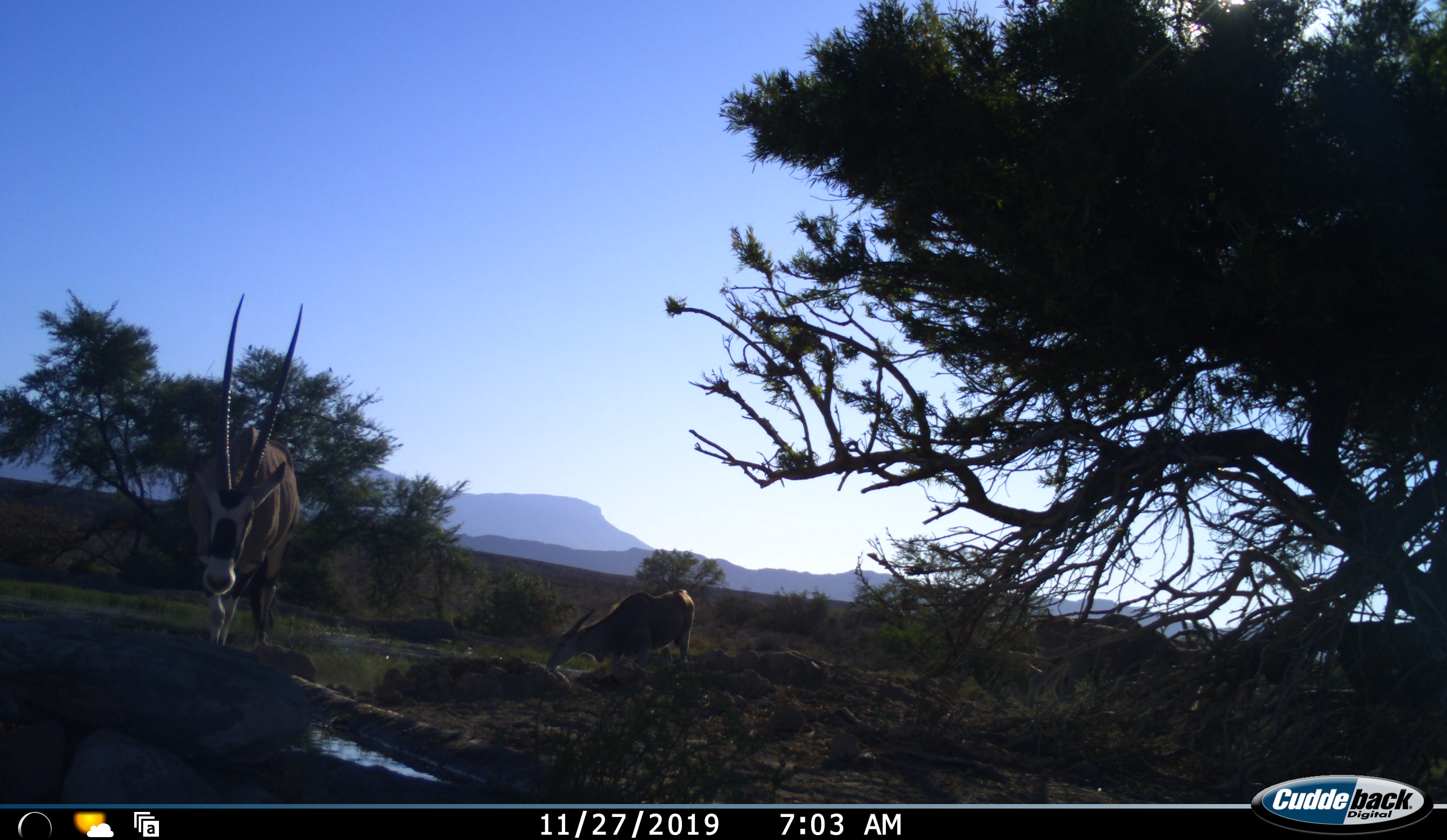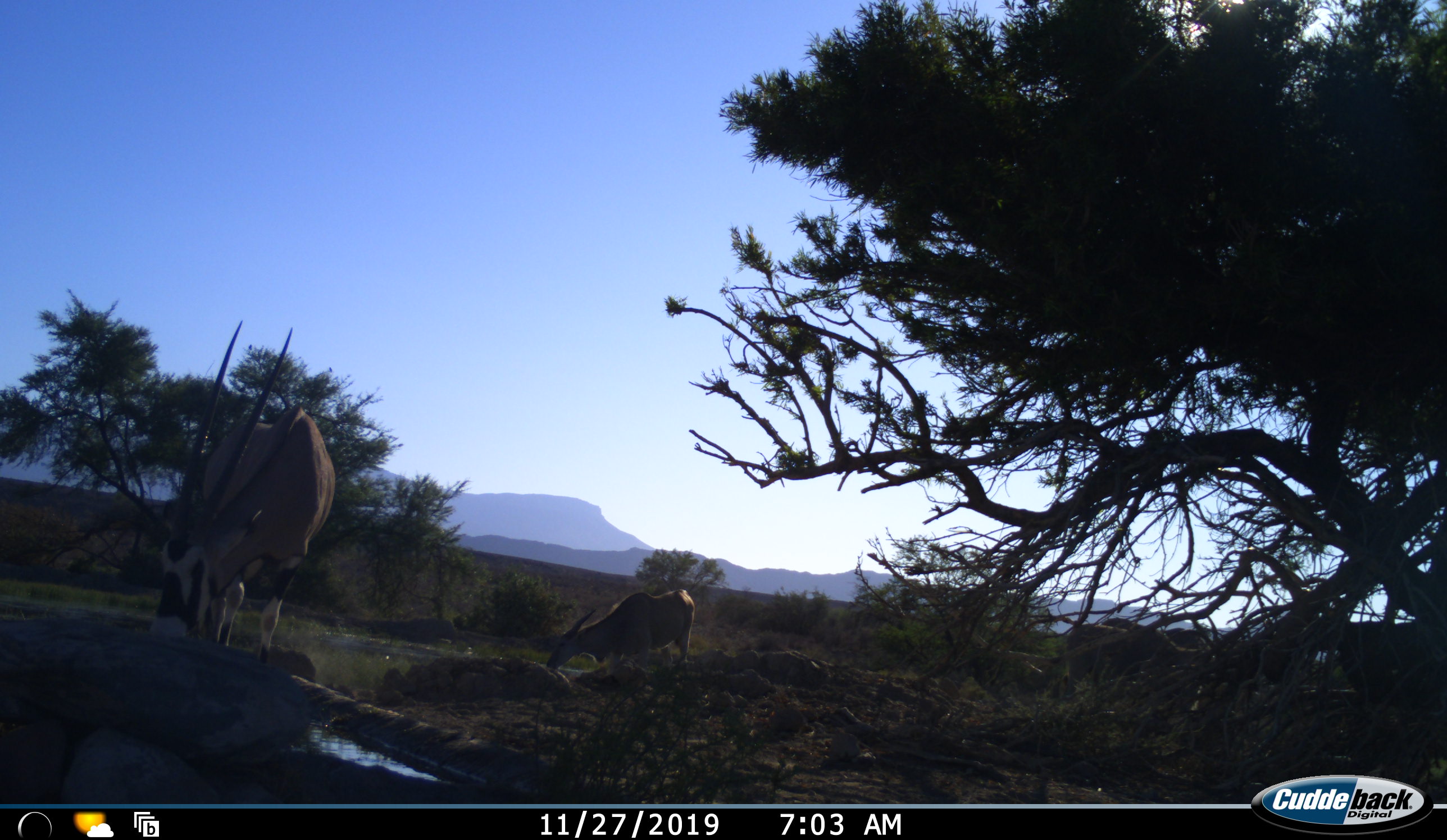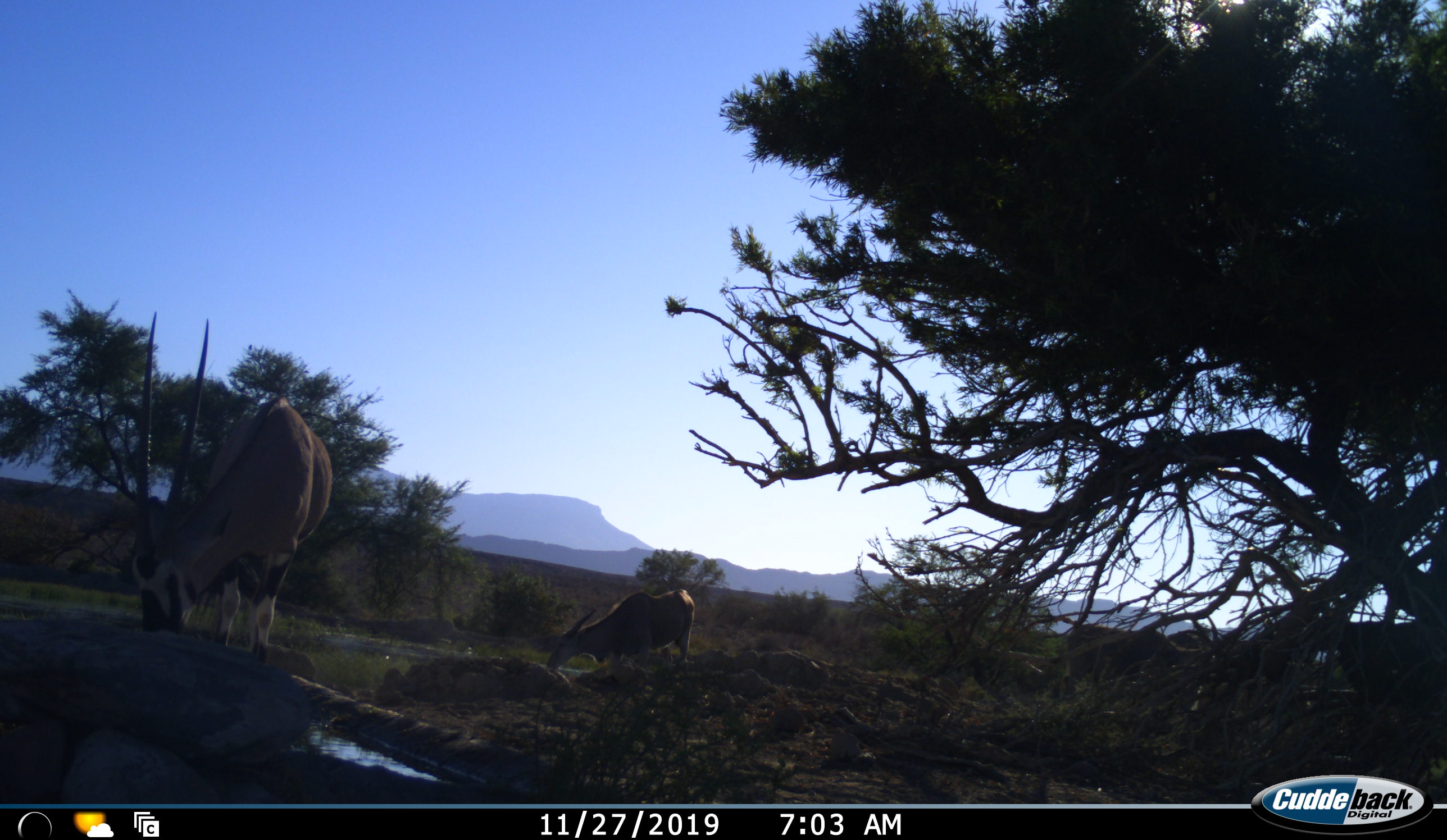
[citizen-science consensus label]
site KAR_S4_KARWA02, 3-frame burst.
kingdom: Animalia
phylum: Chordata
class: Mammalia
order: Artiodactyla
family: Bovidae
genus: Oryx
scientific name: Oryx gazella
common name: gemsbok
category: oryx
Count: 2.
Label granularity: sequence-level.